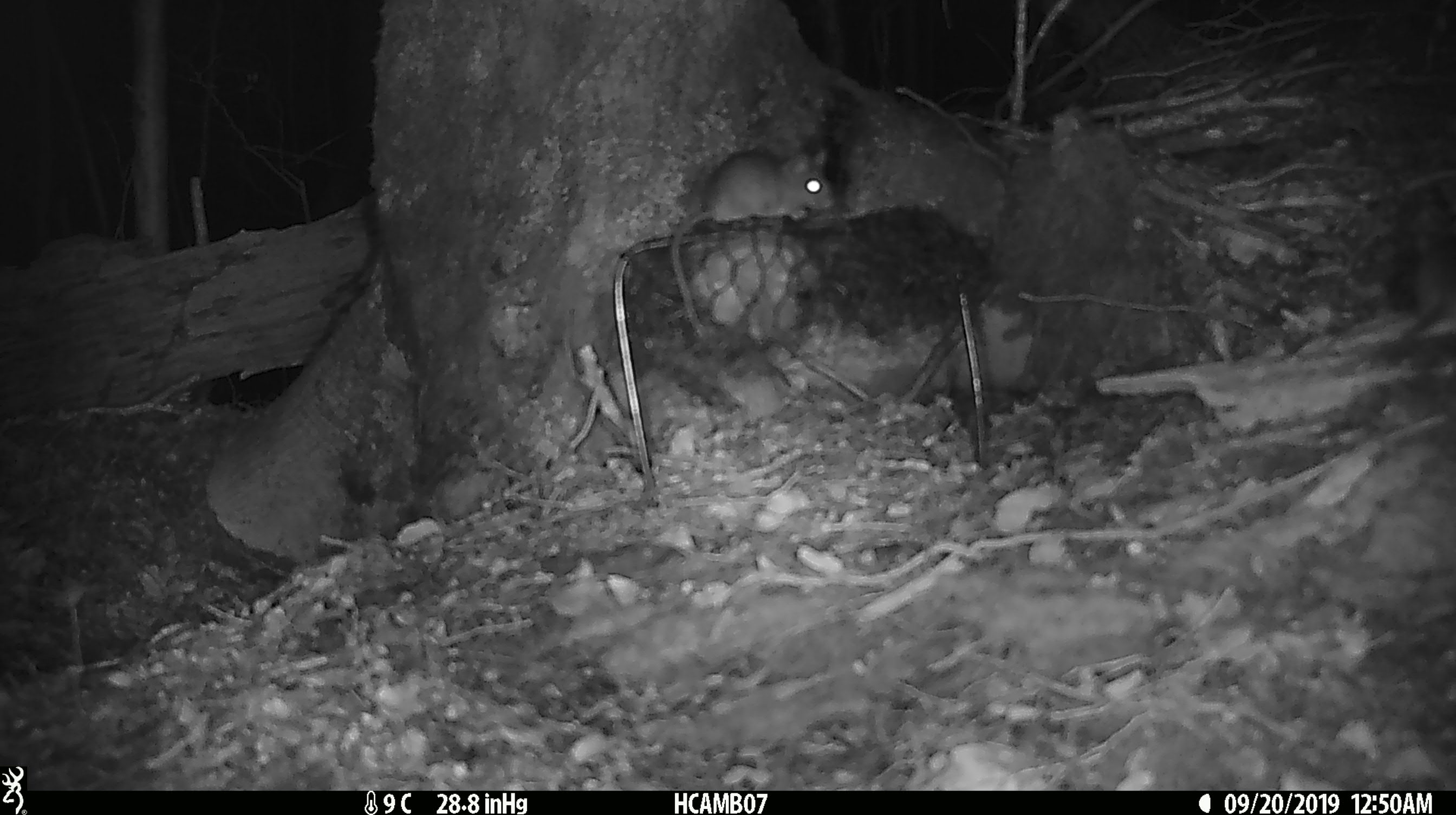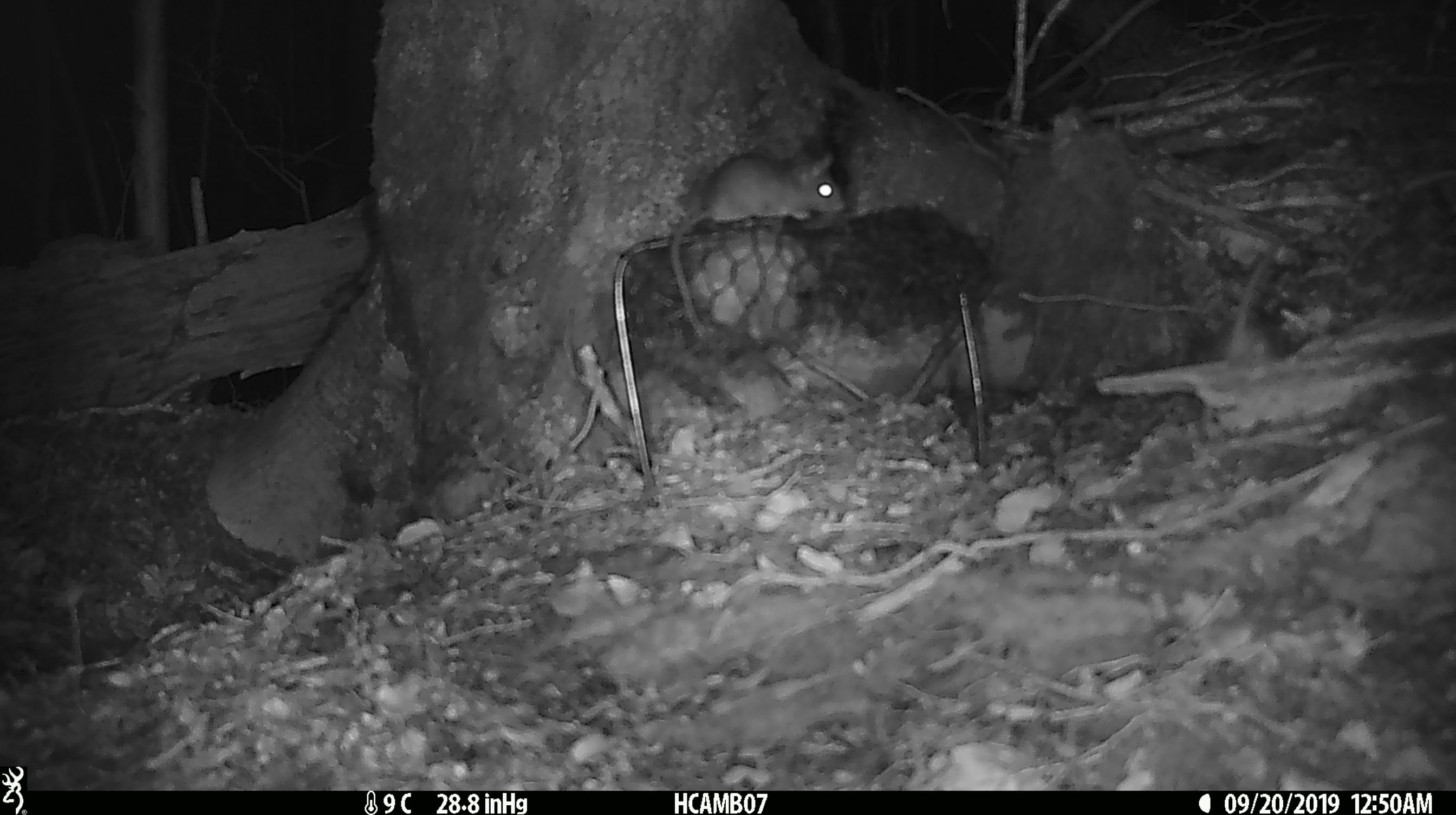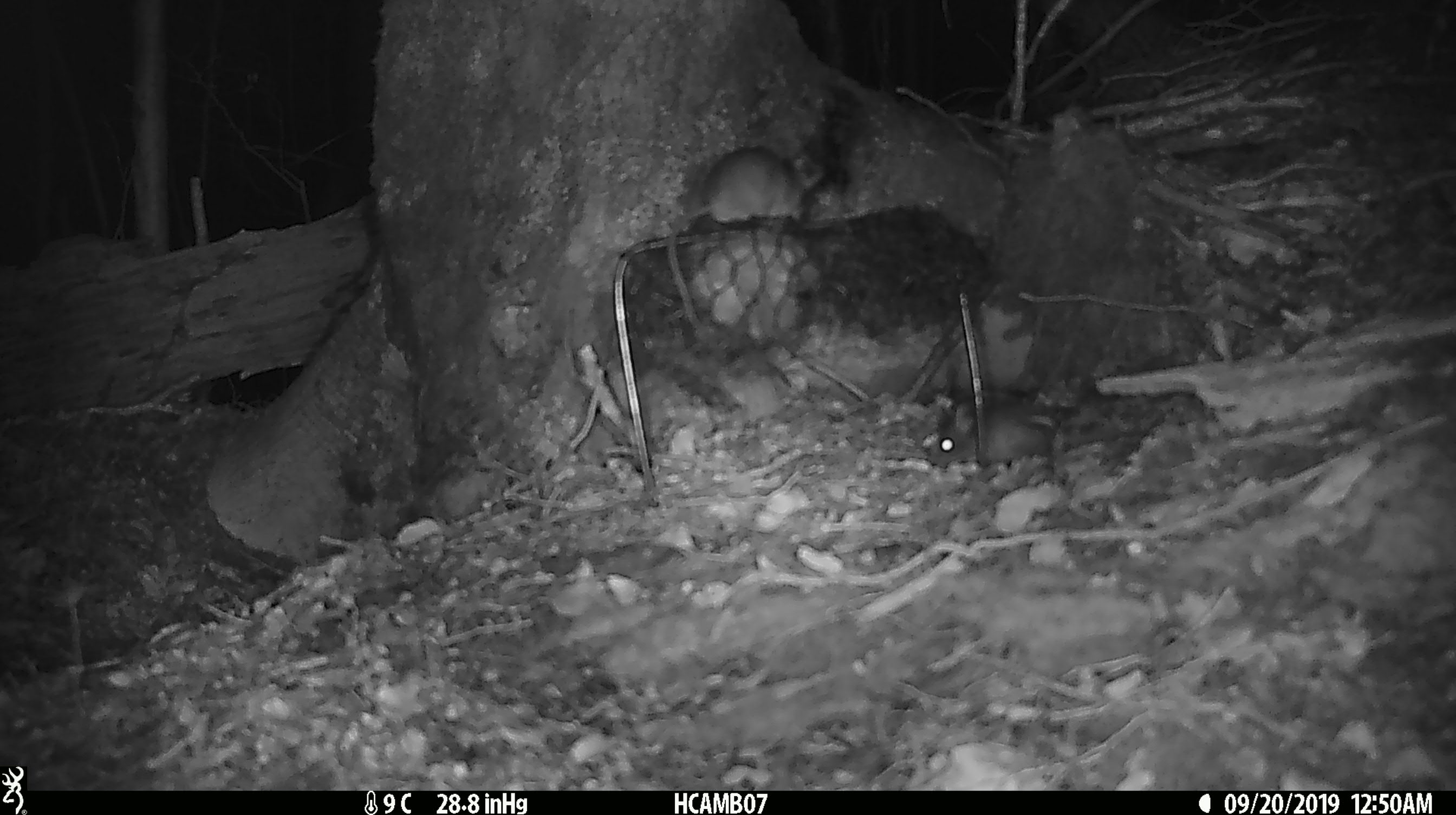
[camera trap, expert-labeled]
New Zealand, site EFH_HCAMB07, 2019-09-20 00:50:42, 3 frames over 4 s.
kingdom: Animalia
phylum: Chordata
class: Mammalia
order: Rodentia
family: Muridae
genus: Mus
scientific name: Mus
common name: mouse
Mouse (Mus).